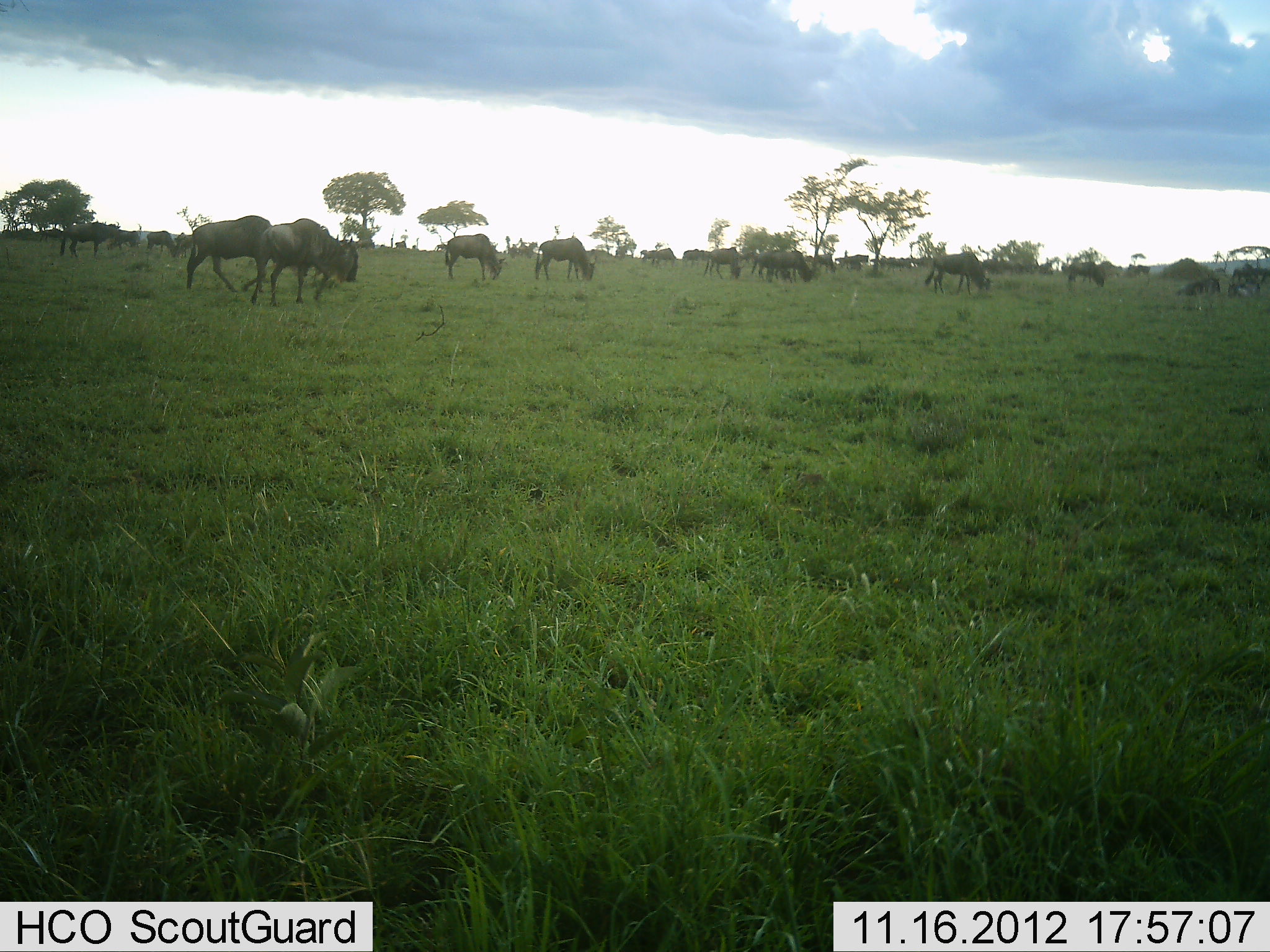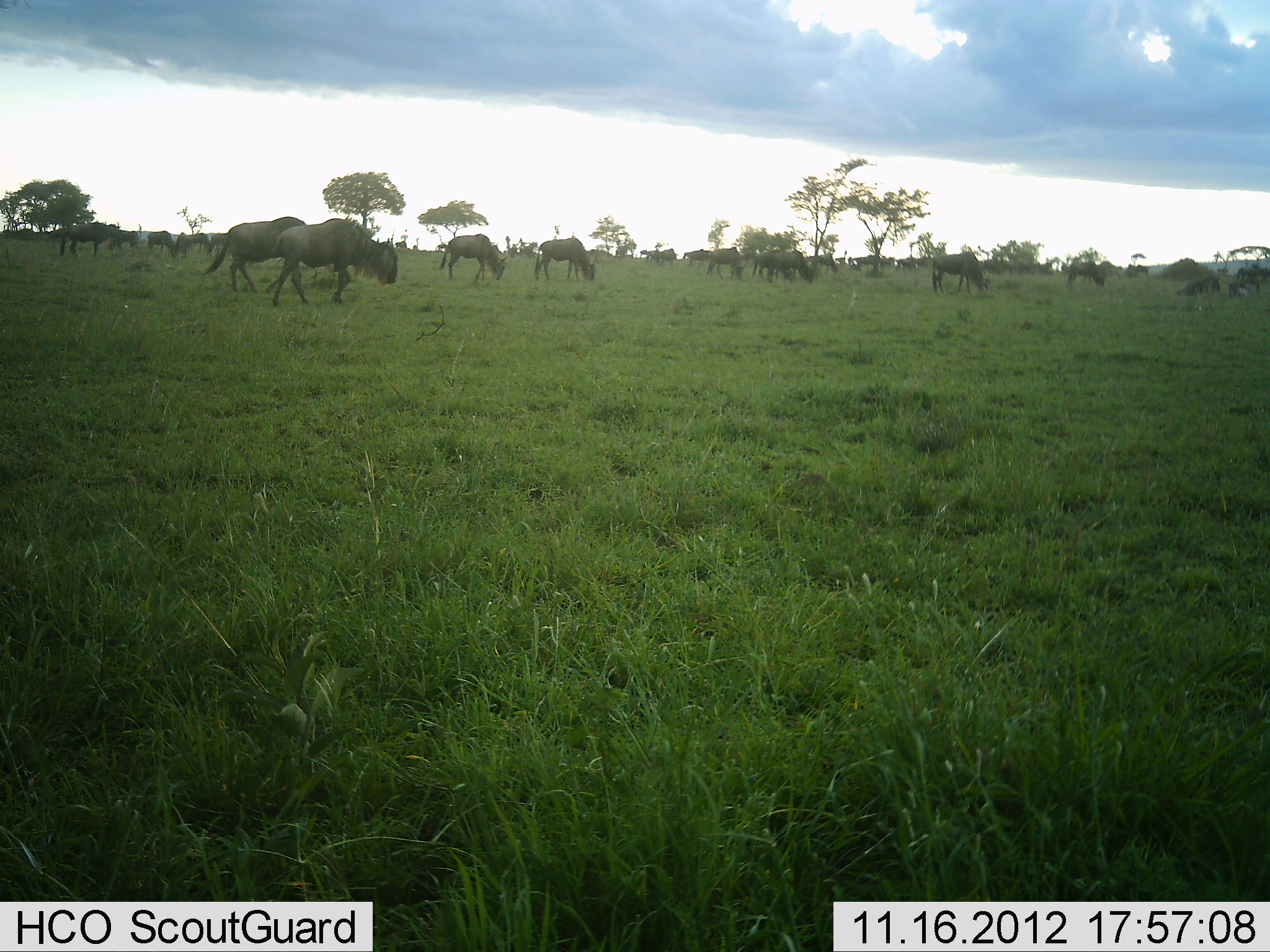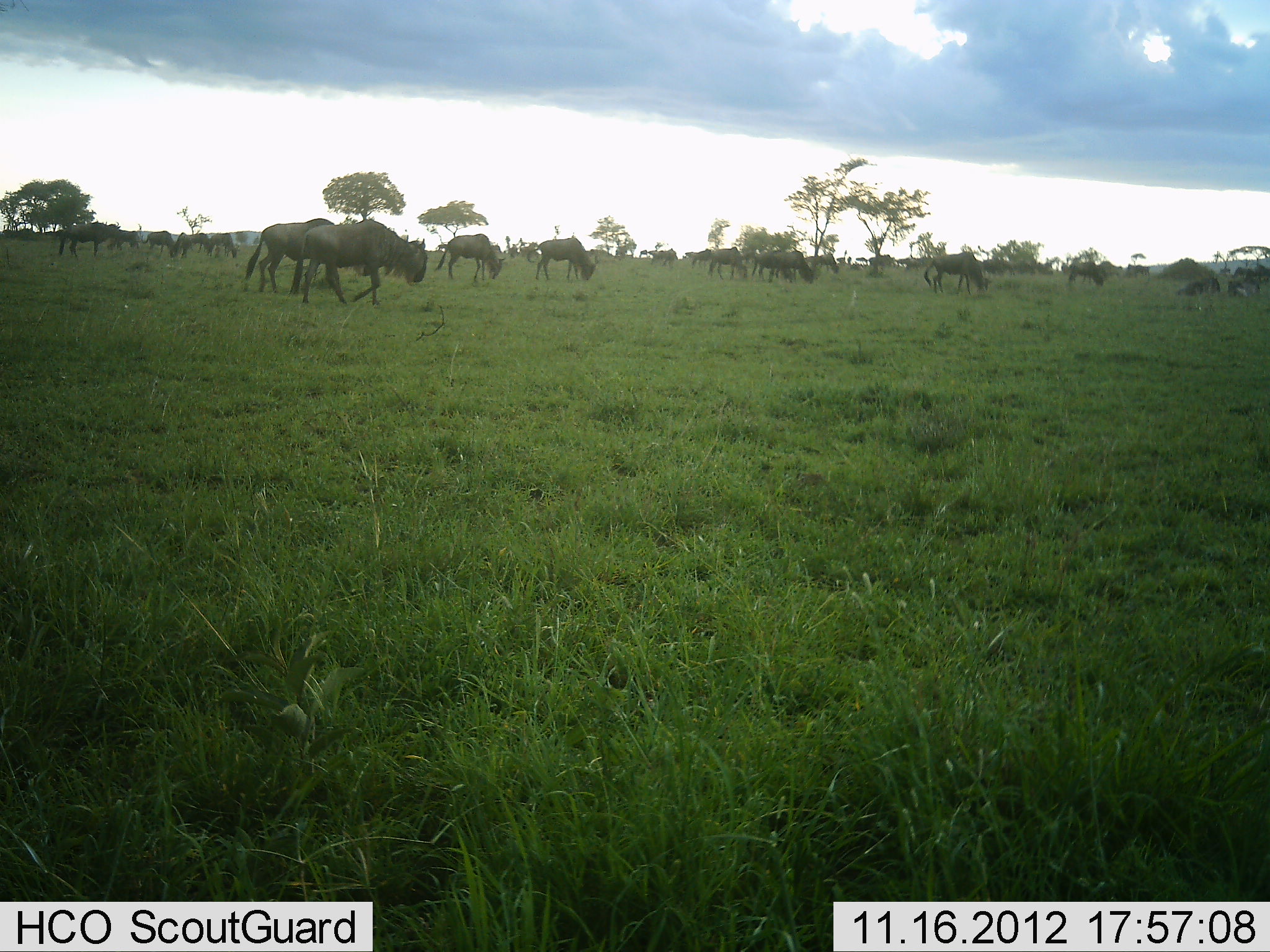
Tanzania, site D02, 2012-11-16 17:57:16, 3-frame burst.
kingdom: Animalia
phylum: Chordata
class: Mammalia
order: Artiodactyla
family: Bovidae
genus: Connochaetes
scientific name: Connochaetes taurinus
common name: blue wildebeest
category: wildebeest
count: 11-50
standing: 60%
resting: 10%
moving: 80%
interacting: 0%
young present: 0%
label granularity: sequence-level